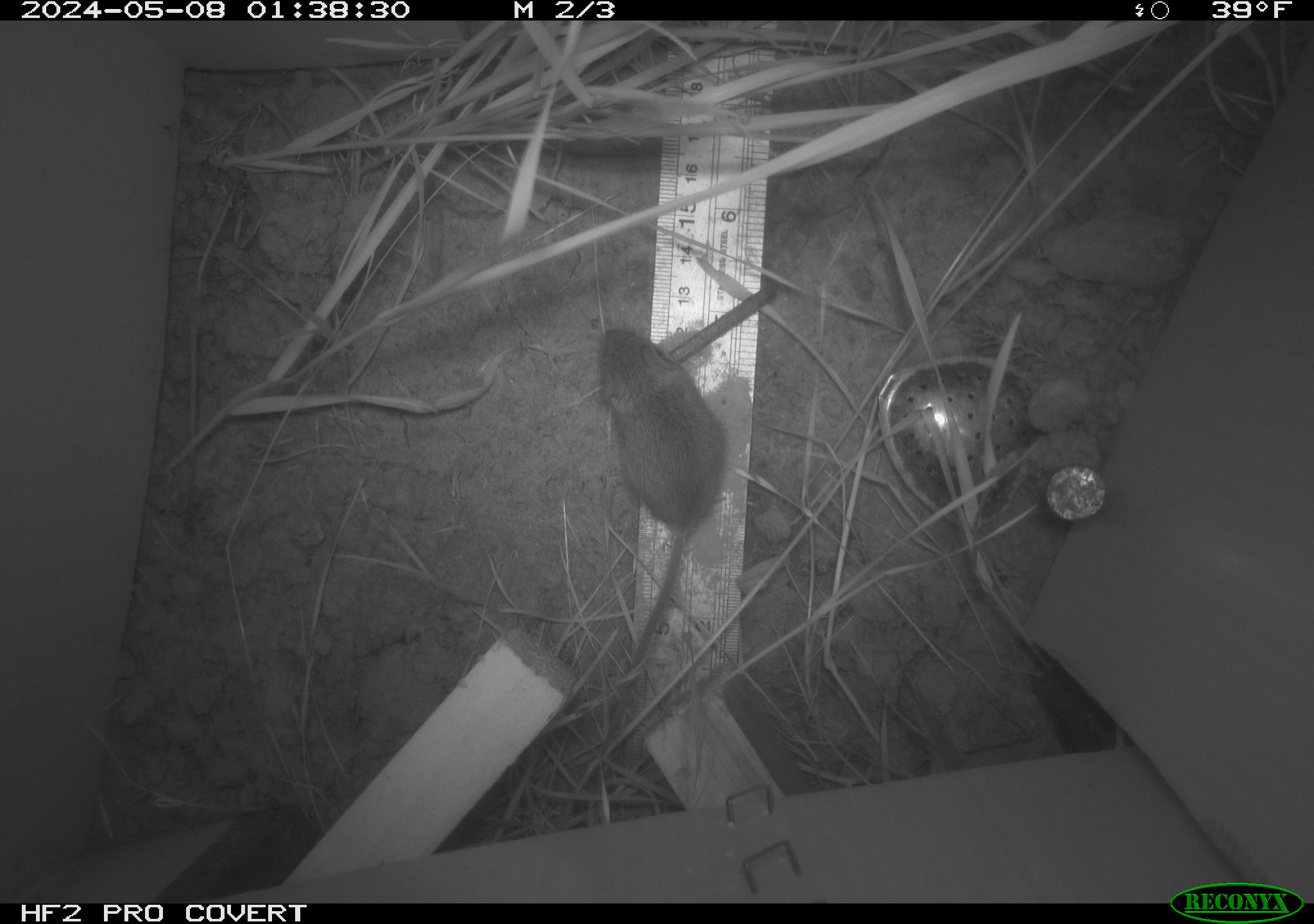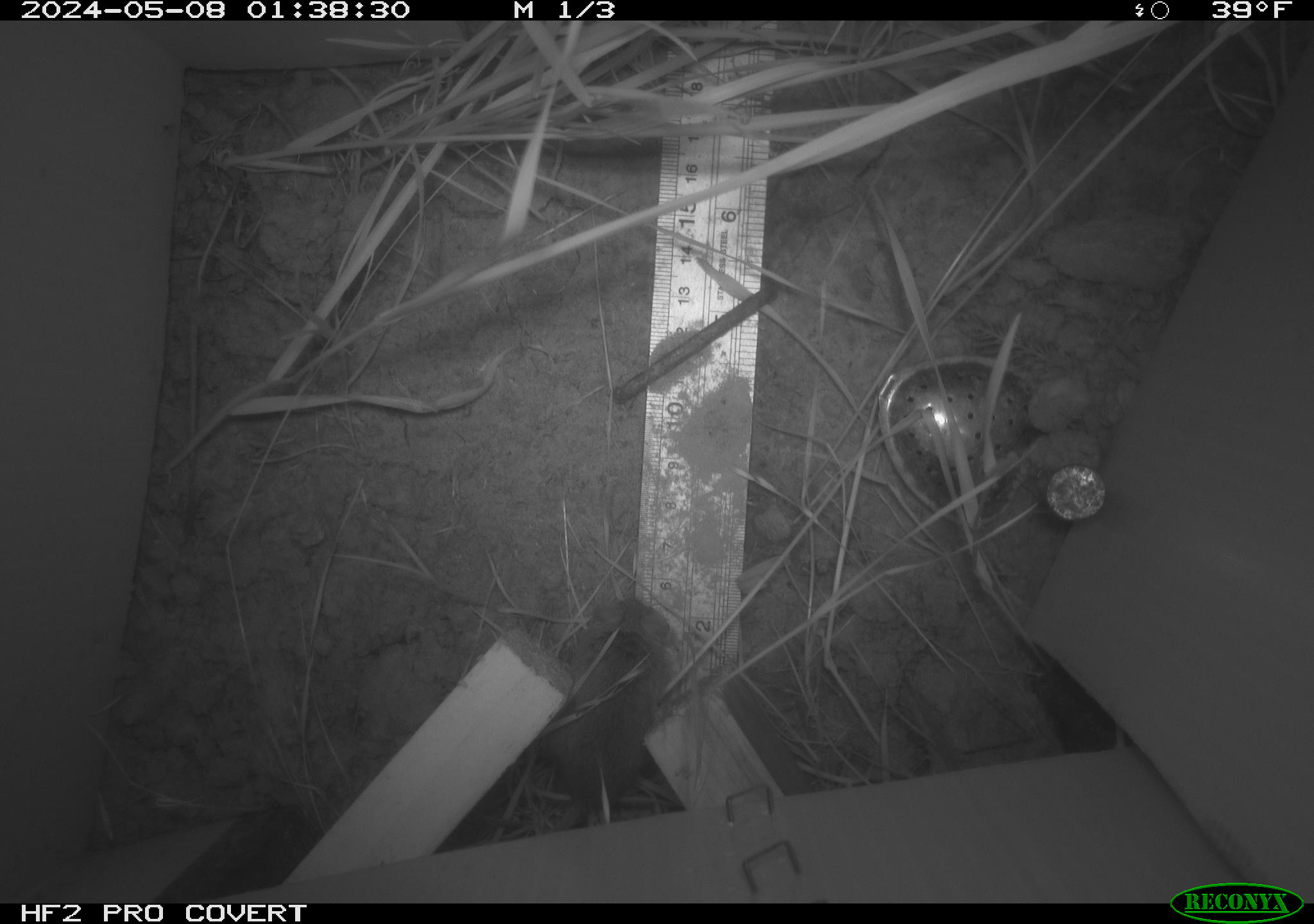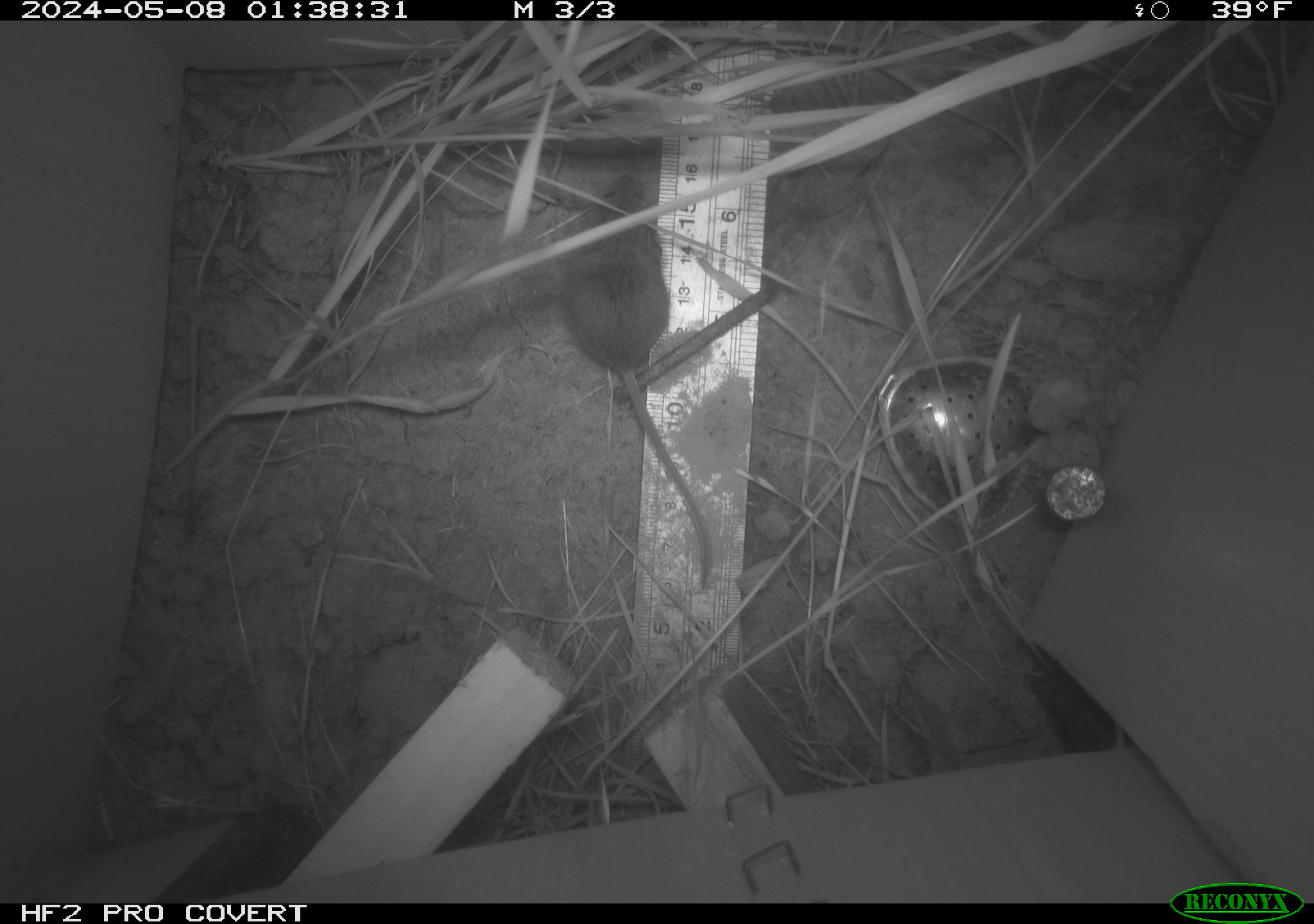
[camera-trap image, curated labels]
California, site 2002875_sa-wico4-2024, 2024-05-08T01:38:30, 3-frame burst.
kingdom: Animalia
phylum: Chordata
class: Mammalia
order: Rodentia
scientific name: Rodentia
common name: mouse species